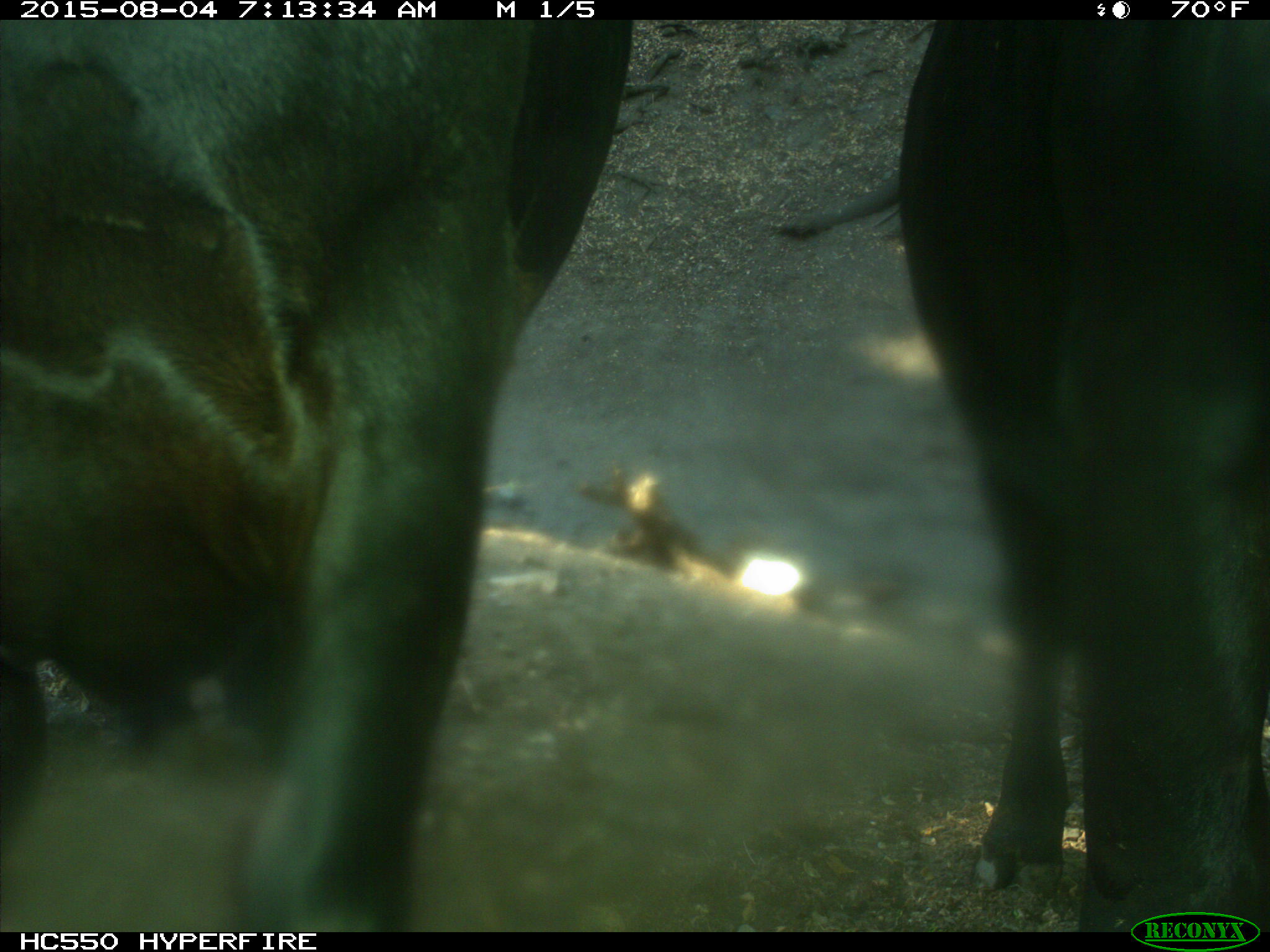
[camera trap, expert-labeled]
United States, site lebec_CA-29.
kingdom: Animalia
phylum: Chordata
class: Mammalia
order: Artiodactyla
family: Bovidae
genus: Bos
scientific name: Bos taurus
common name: domestic cow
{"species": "Bos taurus (domestic cow)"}